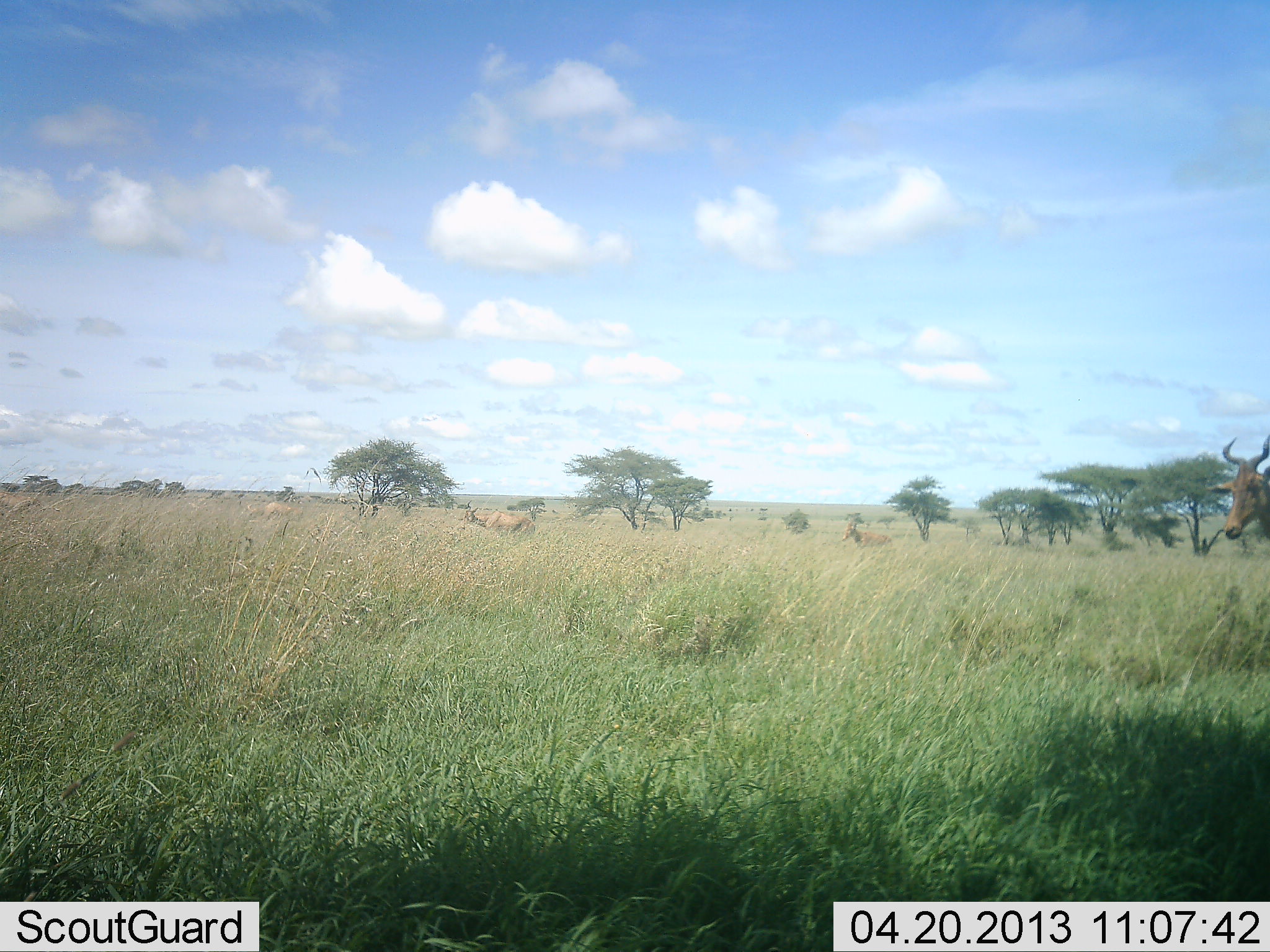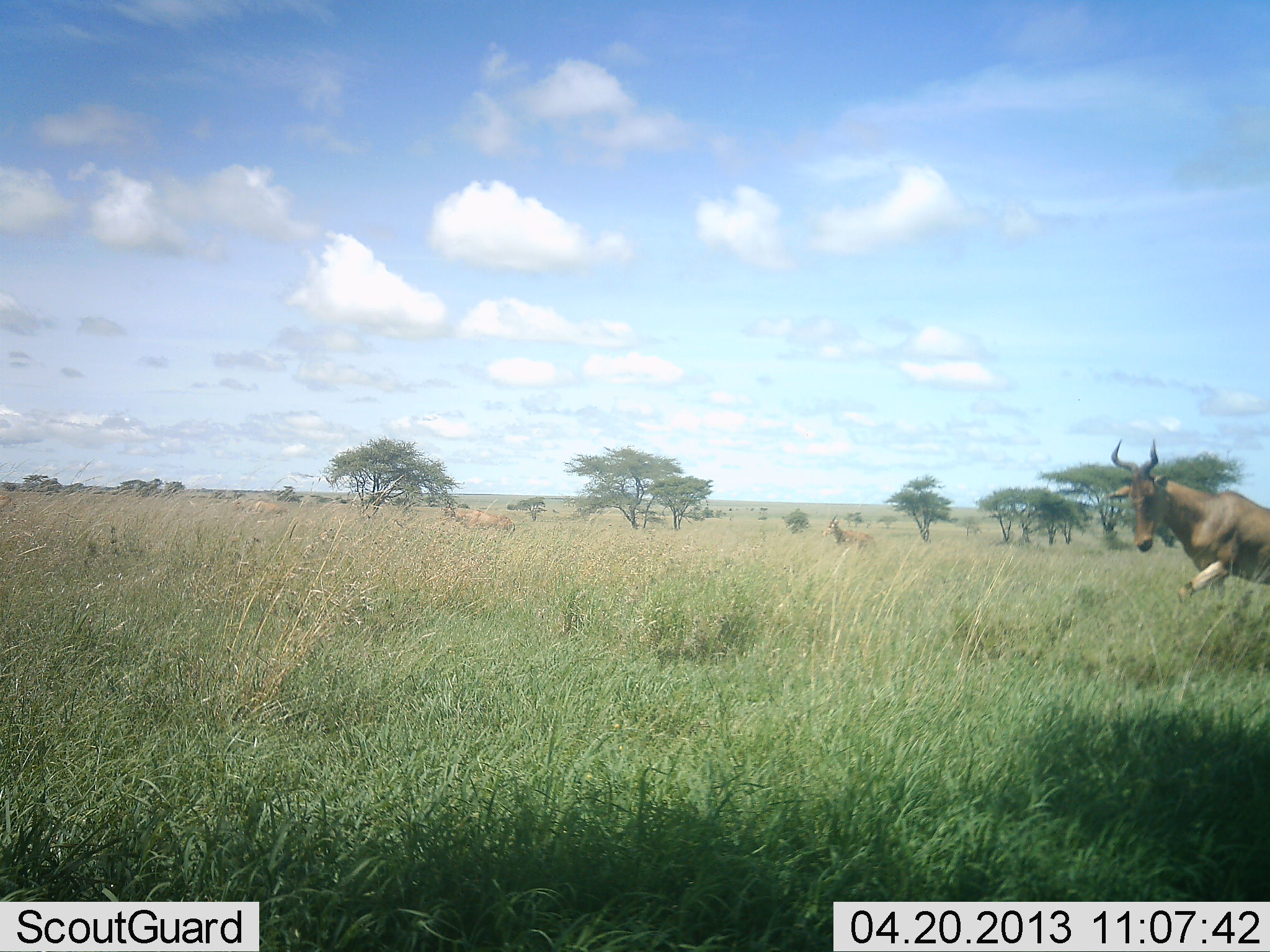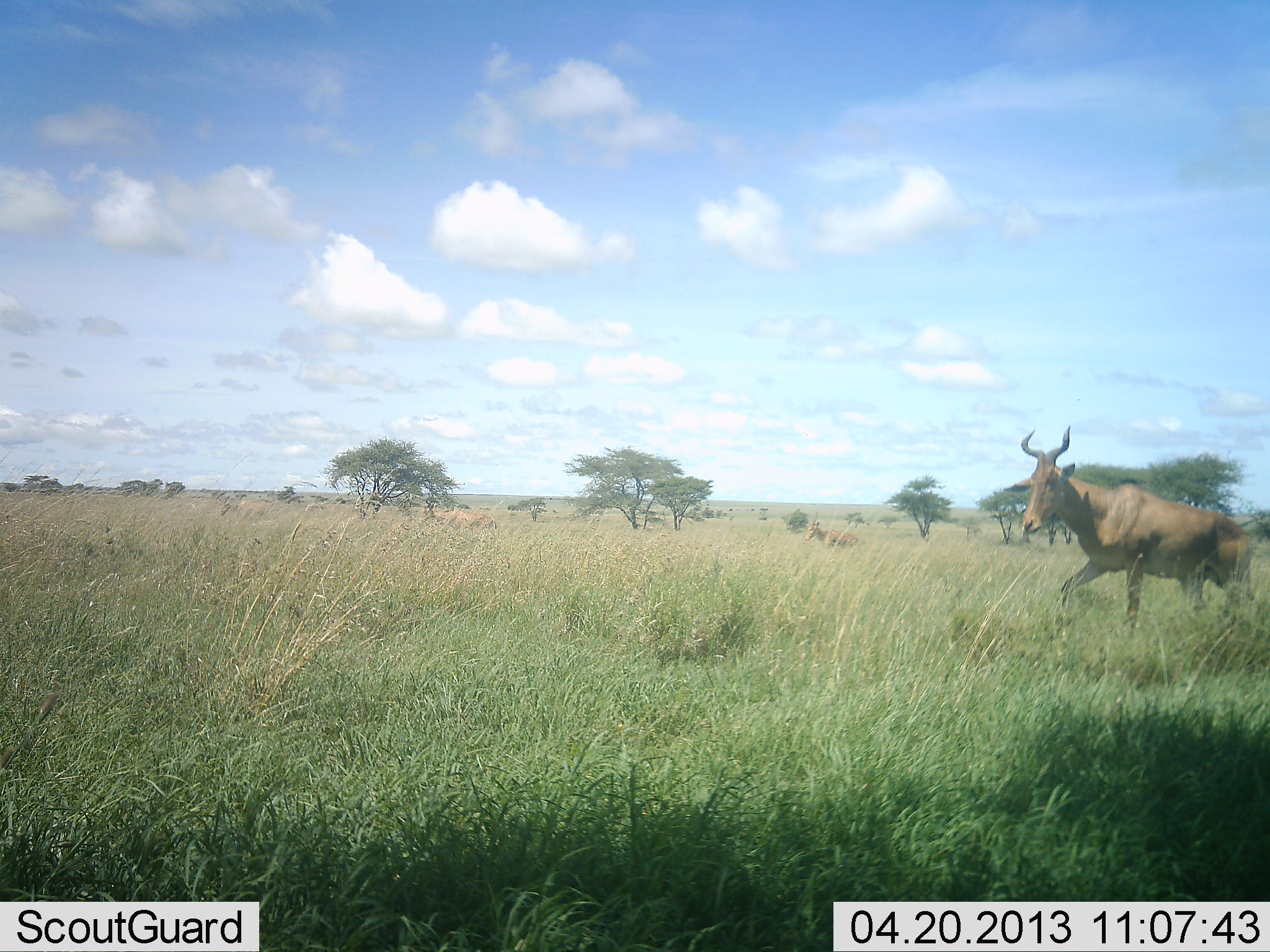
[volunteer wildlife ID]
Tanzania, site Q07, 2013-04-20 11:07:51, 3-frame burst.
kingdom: Animalia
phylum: Chordata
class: Mammalia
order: Artiodactyla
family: Bovidae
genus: Alcelaphus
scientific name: Alcelaphus buselaphus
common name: hartebeest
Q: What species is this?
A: Hartebeest (Alcelaphus buselaphus).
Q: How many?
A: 4.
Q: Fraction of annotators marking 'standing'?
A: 0%.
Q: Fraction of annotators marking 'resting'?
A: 0%.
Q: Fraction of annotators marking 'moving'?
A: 100%.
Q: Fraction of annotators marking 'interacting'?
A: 0%.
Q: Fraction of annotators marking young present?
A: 0%.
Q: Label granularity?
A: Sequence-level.